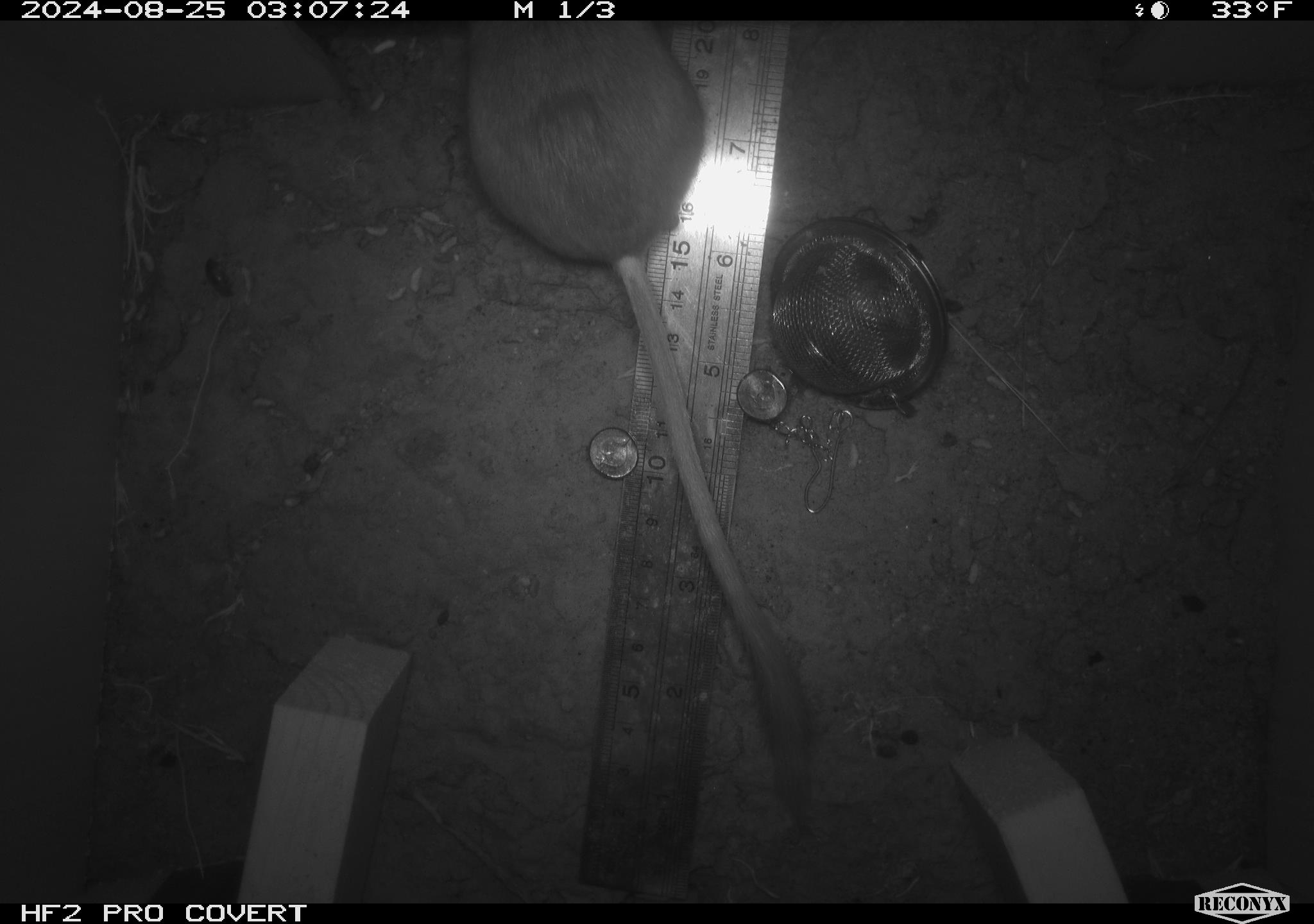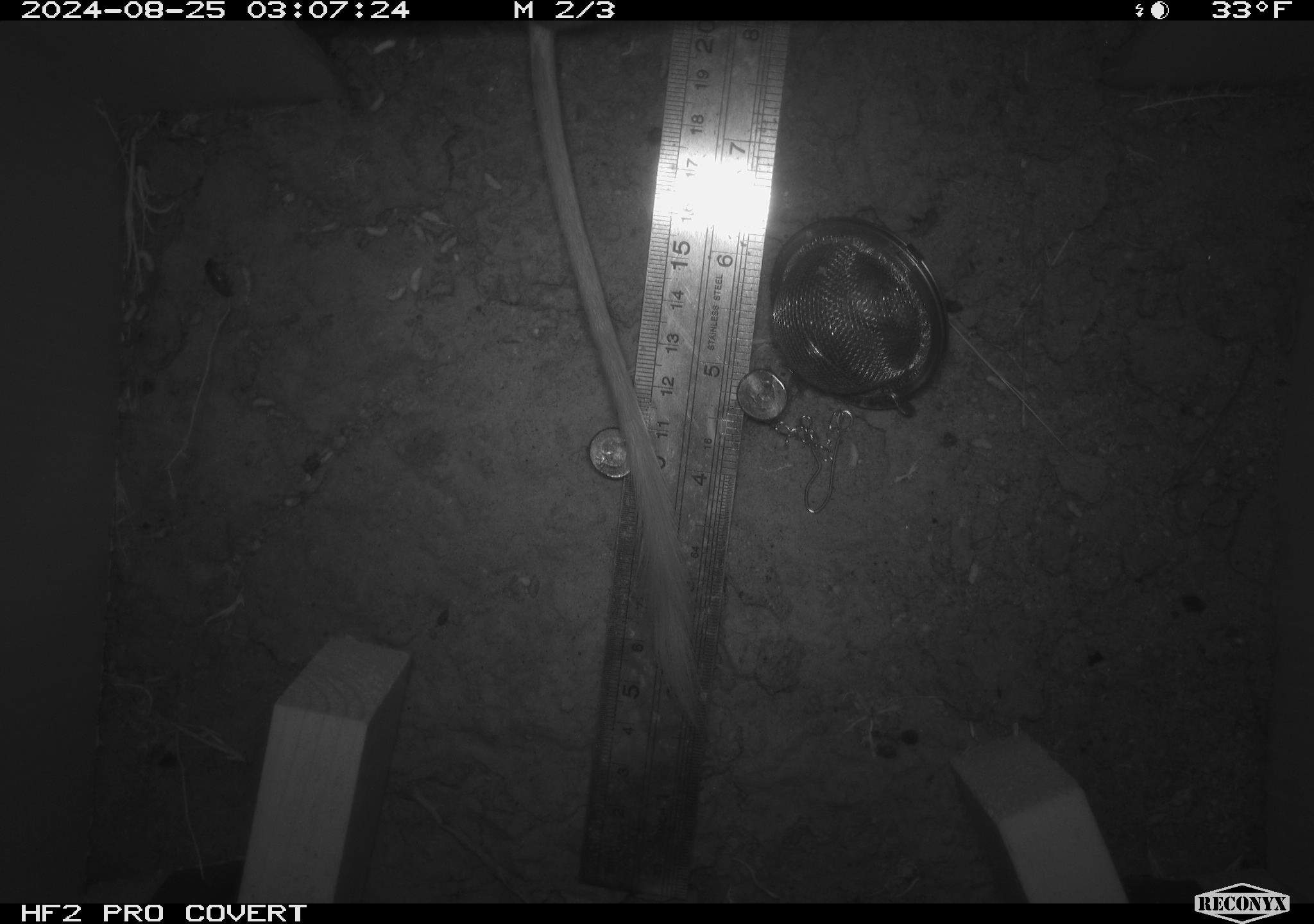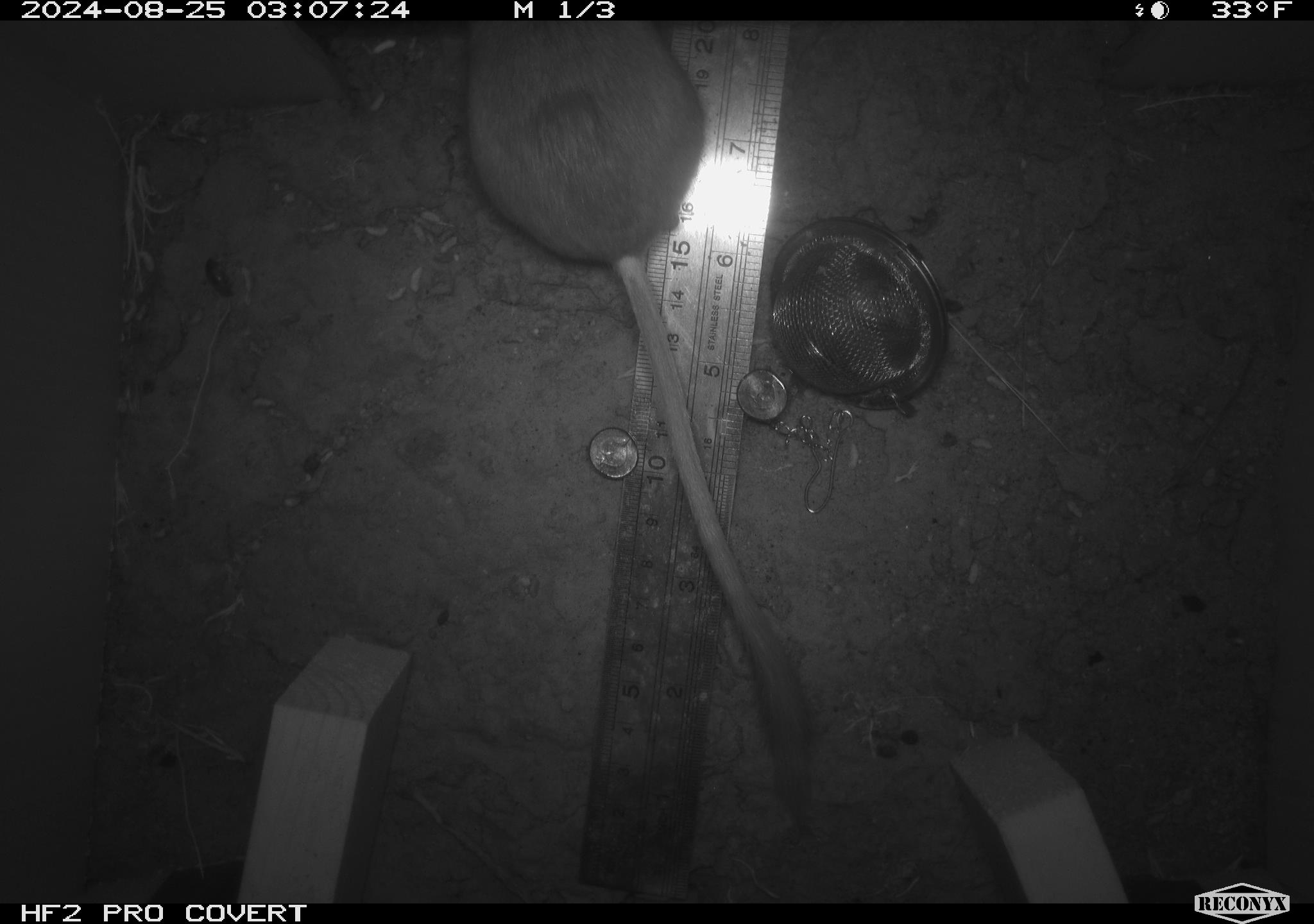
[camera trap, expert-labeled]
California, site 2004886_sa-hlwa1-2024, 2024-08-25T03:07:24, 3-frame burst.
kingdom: Animalia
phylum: Chordata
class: Mammalia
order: Rodentia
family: Heteromyidae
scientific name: Heteromyidae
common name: kangaroo rats and pocket mice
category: heteromyidae family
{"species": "heteromyidae family (kangaroo rats and pocket mice) (Heteromyidae)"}